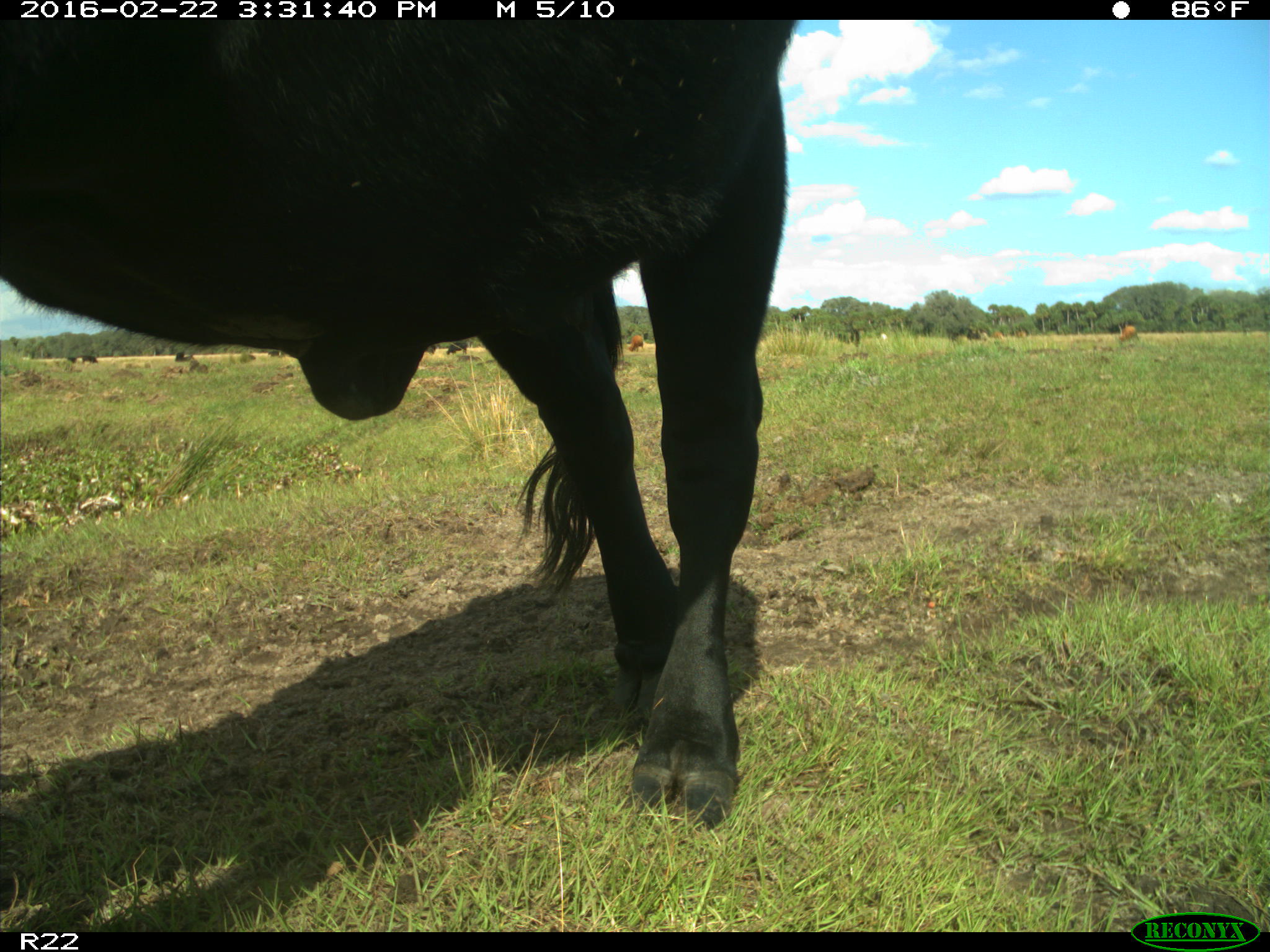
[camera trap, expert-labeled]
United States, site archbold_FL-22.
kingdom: Animalia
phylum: Chordata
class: Mammalia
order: Artiodactyla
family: Bovidae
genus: Bos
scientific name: Bos taurus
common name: domestic cow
Bos taurus (domestic cow).